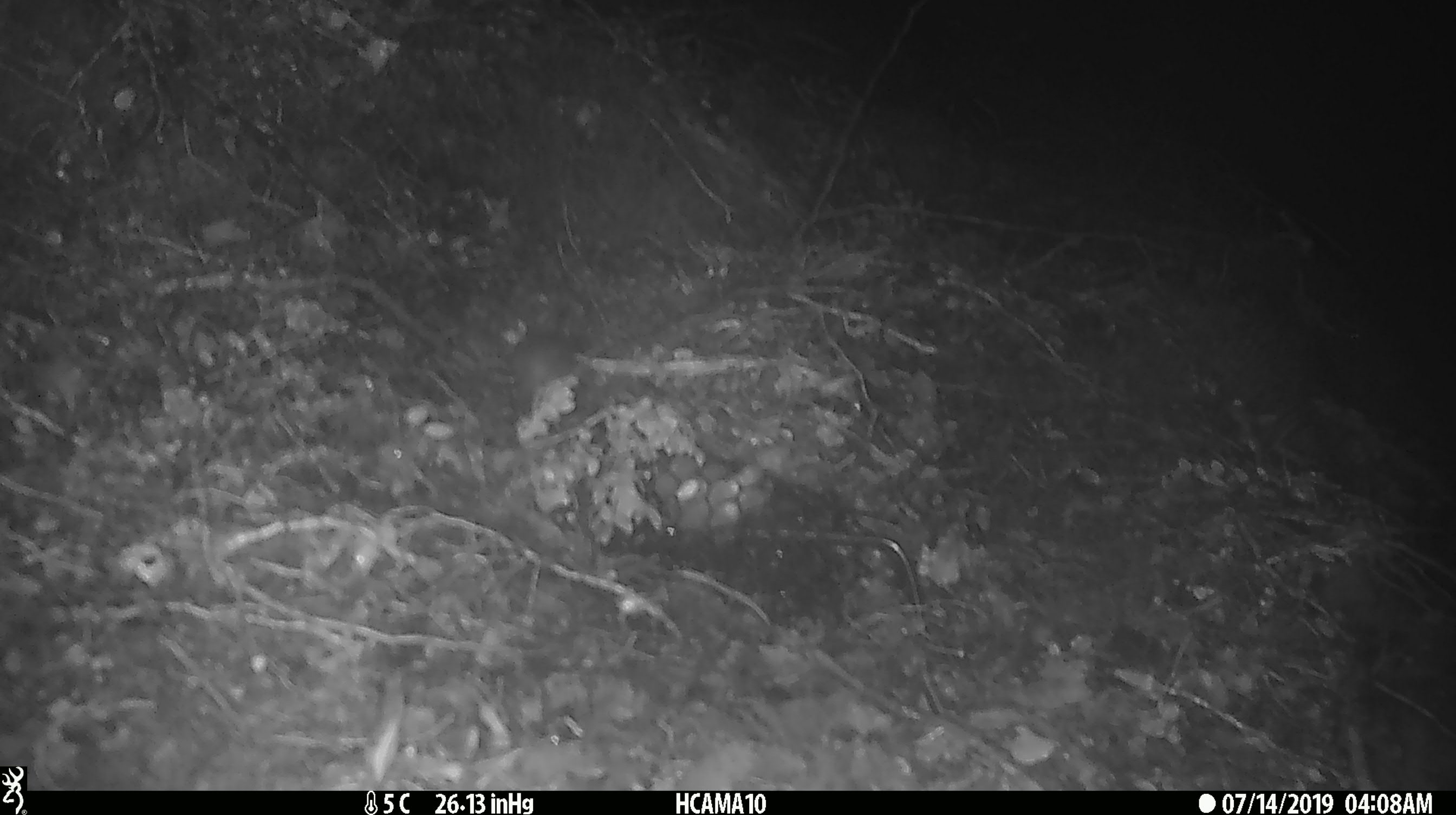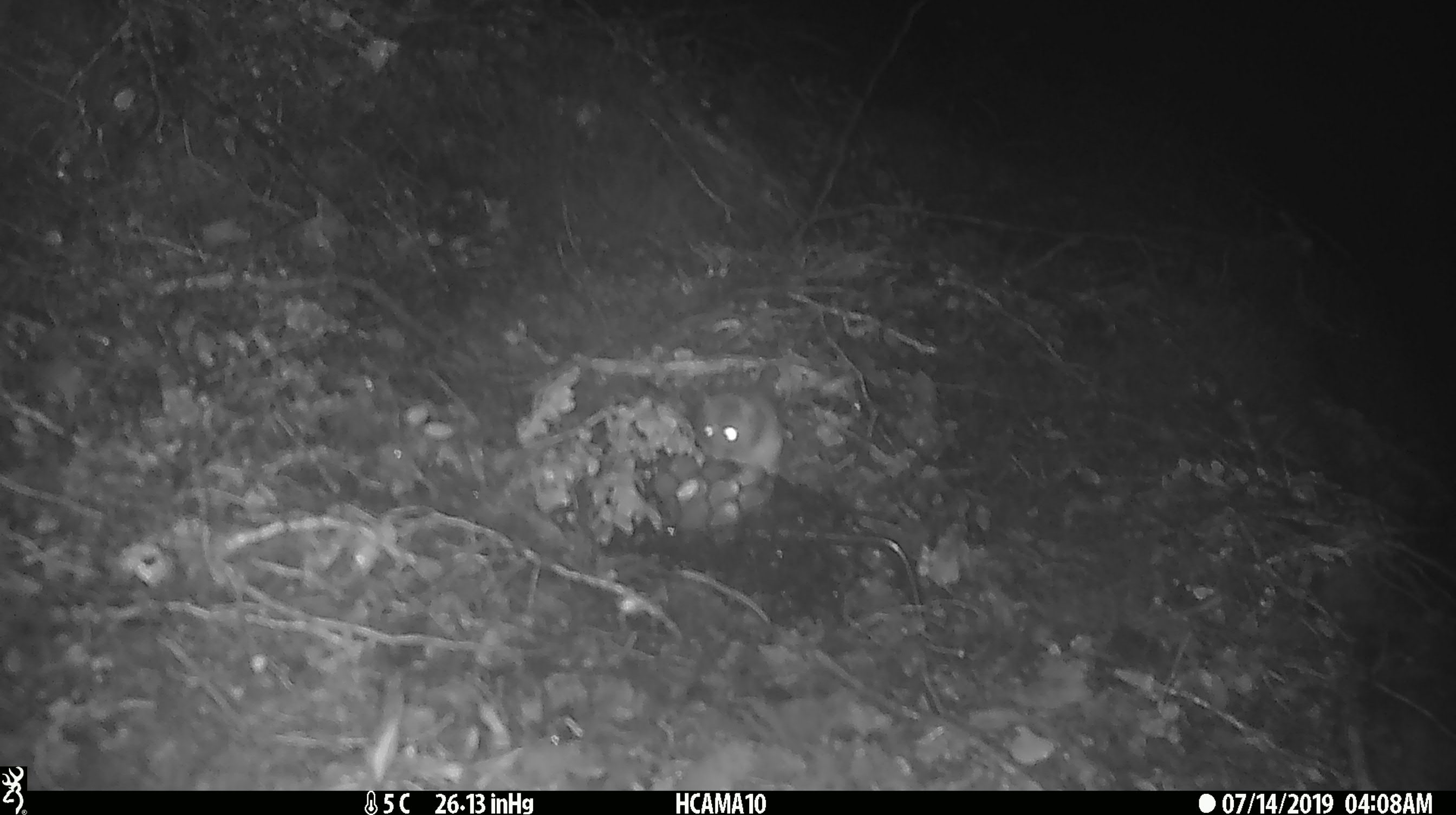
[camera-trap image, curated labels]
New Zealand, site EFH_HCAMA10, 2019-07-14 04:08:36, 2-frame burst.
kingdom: Animalia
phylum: Chordata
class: Mammalia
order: Rodentia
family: Muridae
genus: Mus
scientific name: Mus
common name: mouse